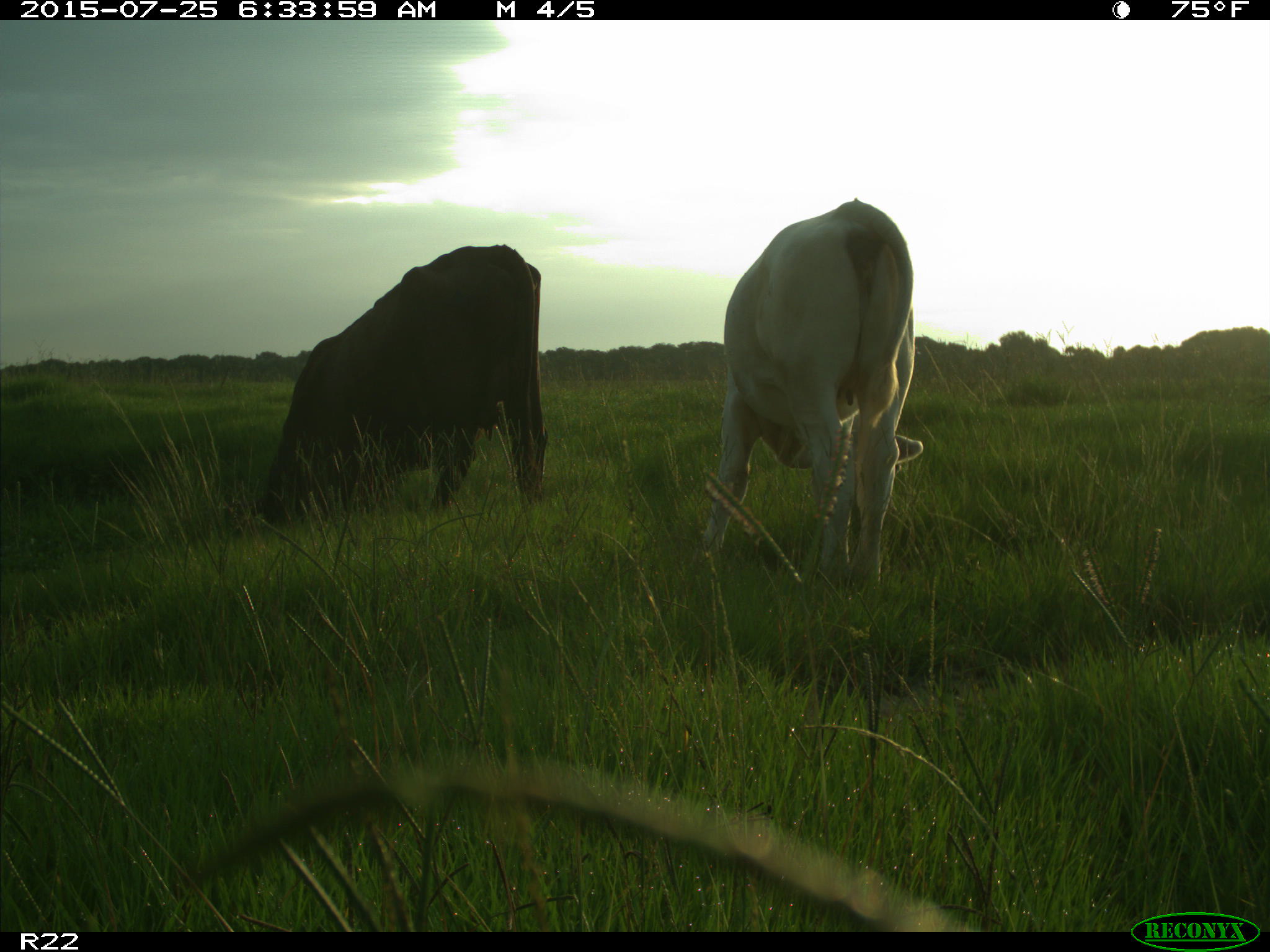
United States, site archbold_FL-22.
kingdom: Animalia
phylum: Chordata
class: Mammalia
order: Artiodactyla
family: Bovidae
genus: Bos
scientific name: Bos taurus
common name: domestic cow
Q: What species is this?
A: Bos taurus (domestic cow).